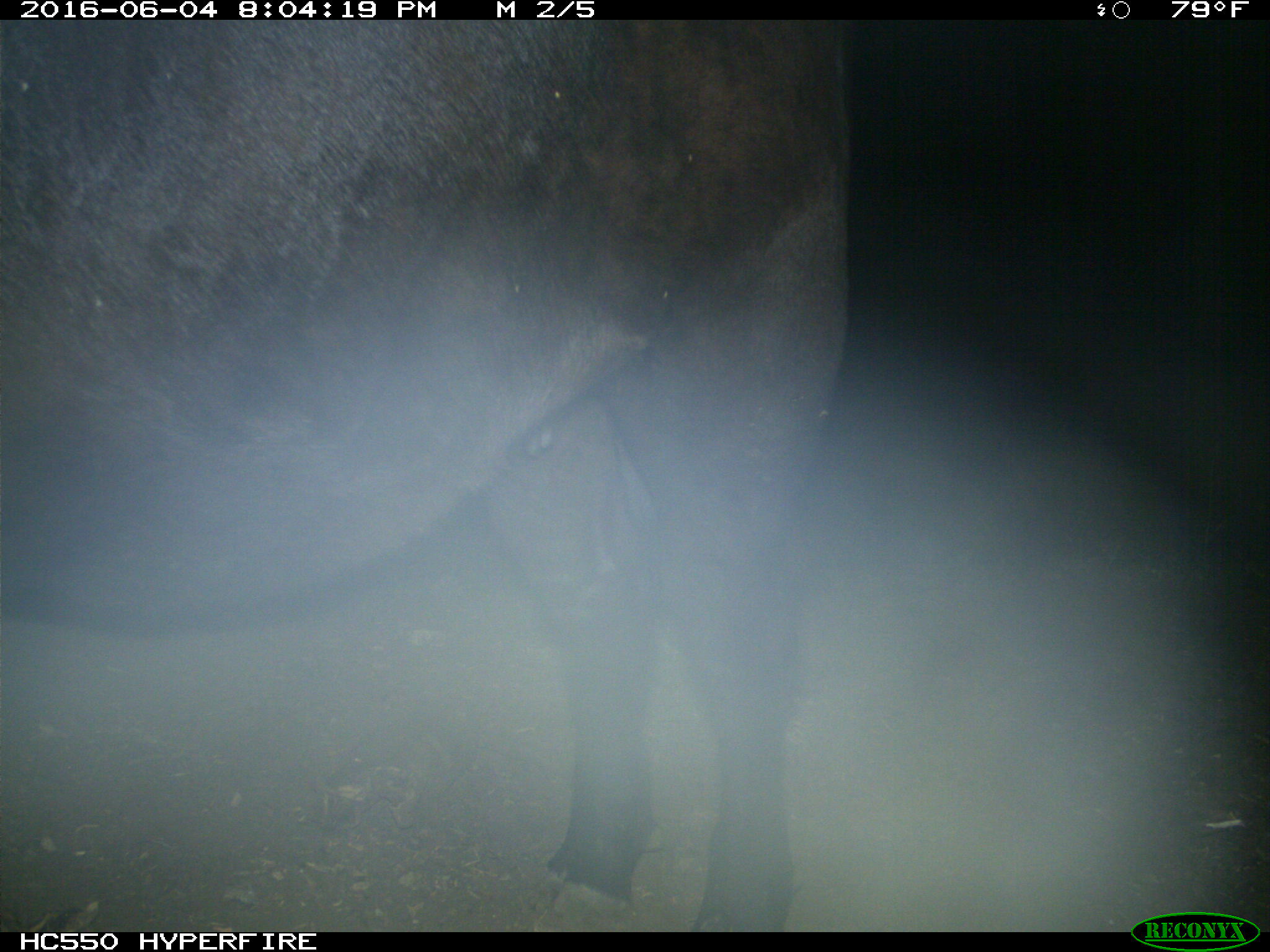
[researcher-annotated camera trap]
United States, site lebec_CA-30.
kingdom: Animalia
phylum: Chordata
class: Mammalia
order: Artiodactyla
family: Bovidae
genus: Bos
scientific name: Bos taurus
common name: domestic cow